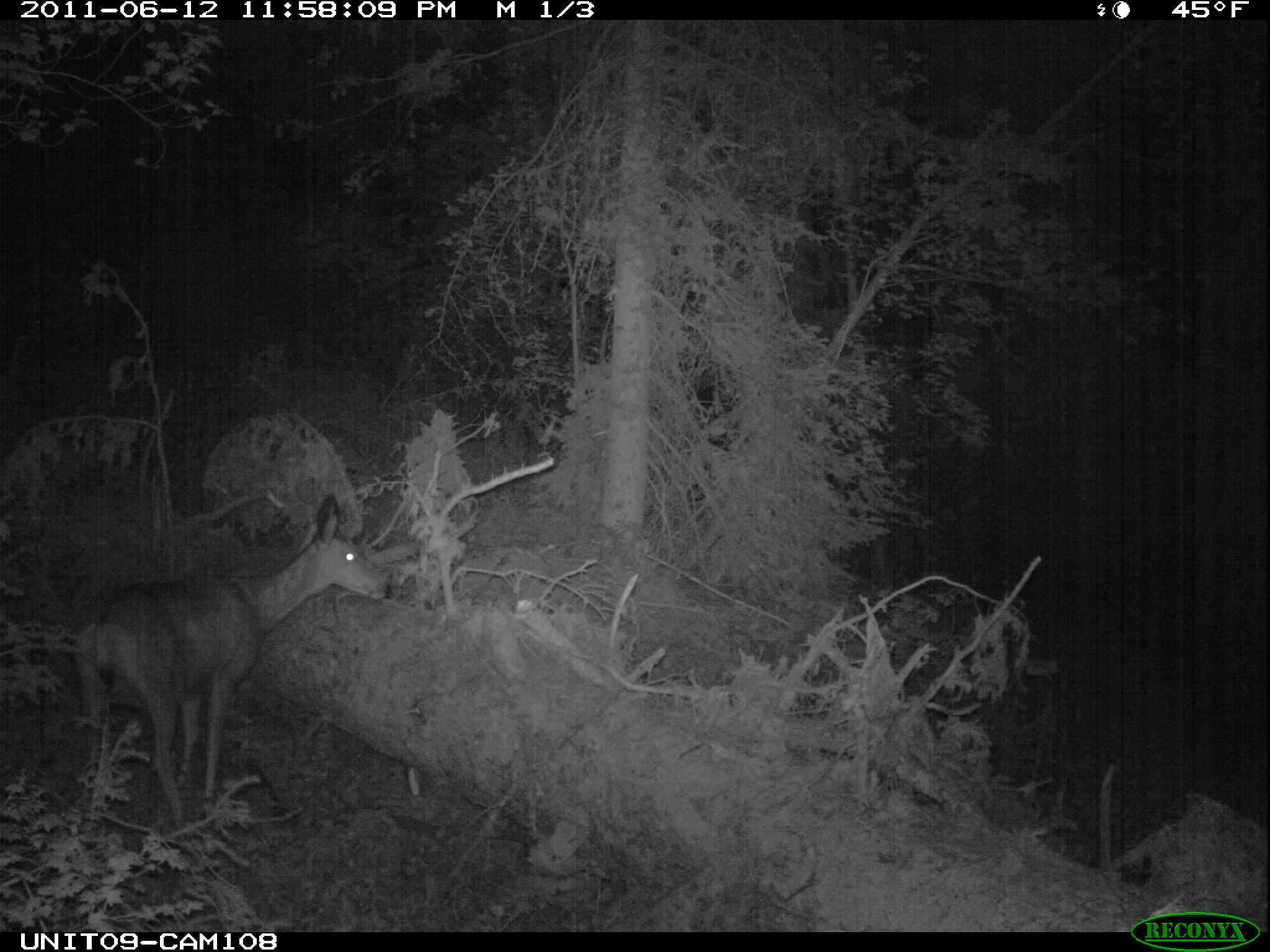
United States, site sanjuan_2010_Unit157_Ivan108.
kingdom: Animalia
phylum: Chordata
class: Mammalia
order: Artiodactyla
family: Cervidae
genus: Odocoileus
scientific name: Odocoileus hemionus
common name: mule deer